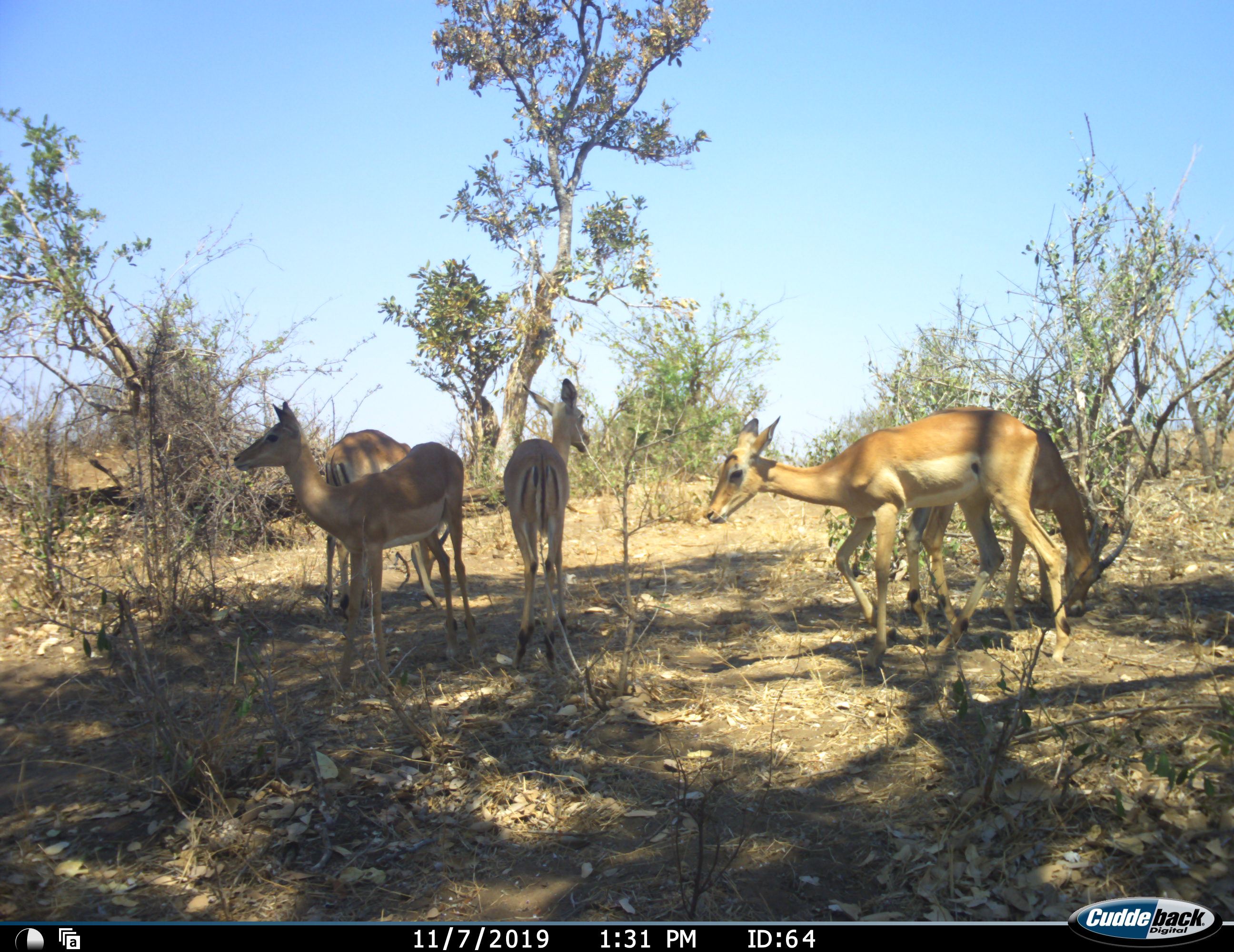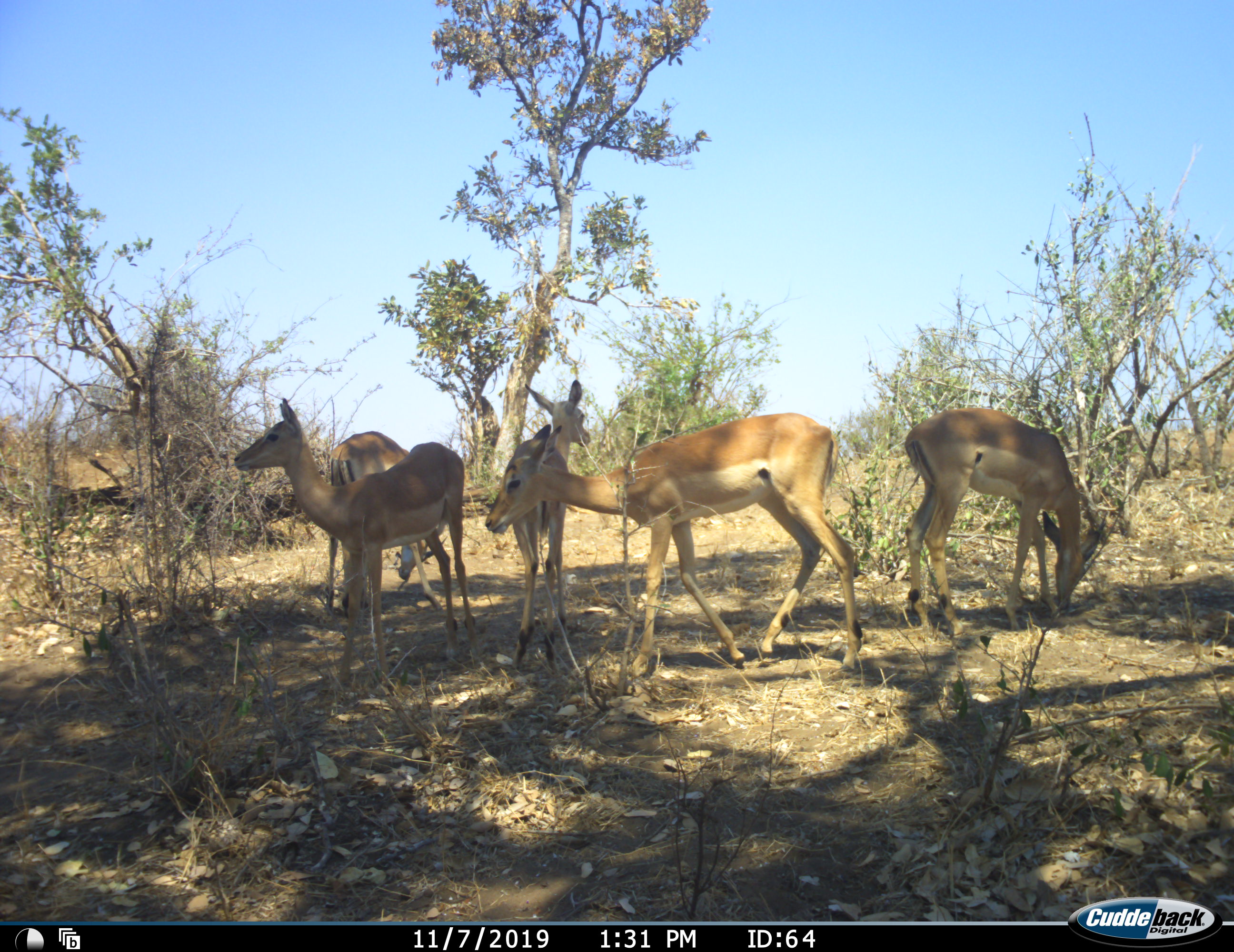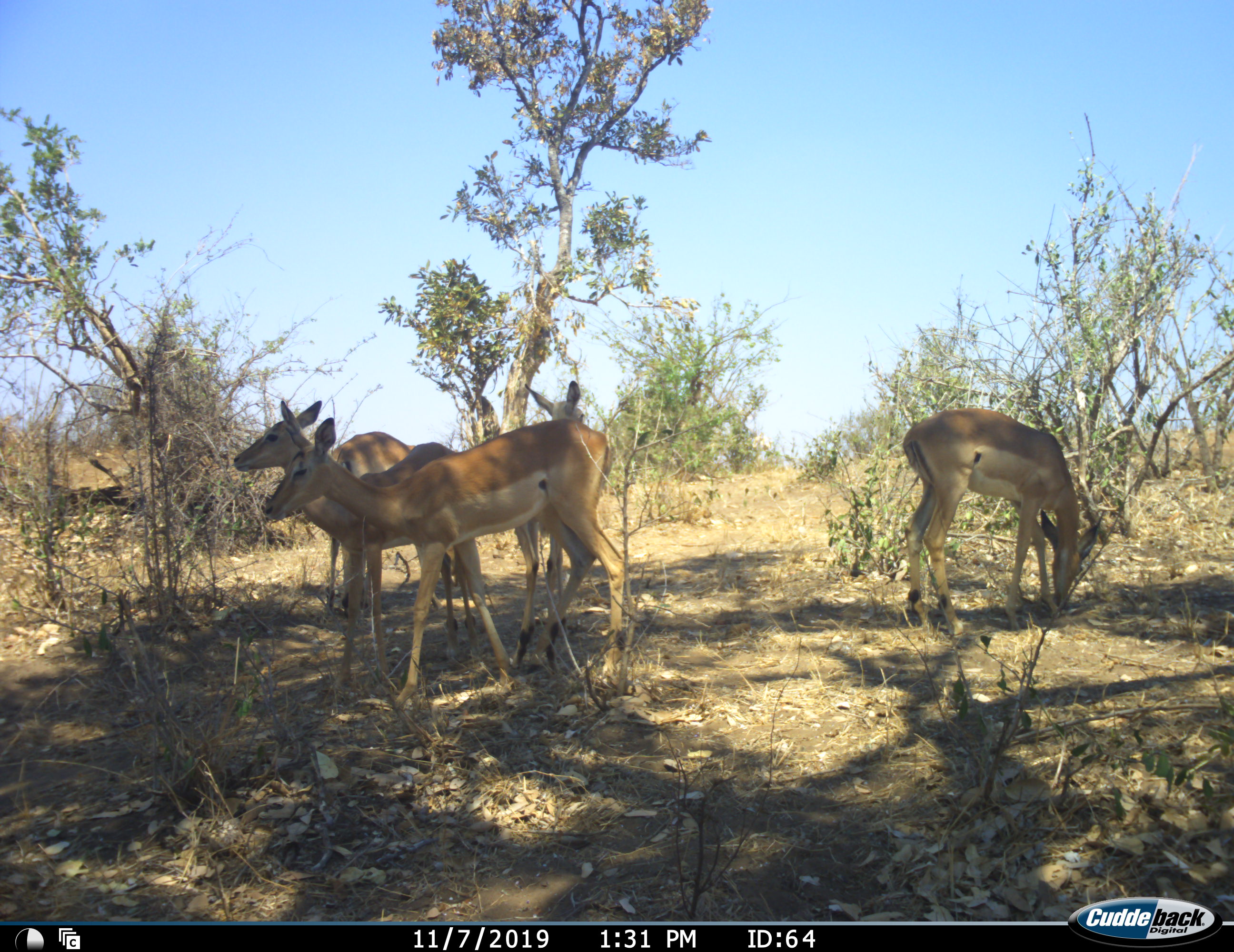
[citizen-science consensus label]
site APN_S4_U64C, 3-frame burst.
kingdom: Animalia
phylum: Chordata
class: Mammalia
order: Artiodactyla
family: Bovidae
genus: Aepyceros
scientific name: Aepyceros melampus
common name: impala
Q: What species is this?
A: Impala (Aepyceros melampus).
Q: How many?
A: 5.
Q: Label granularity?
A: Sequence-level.